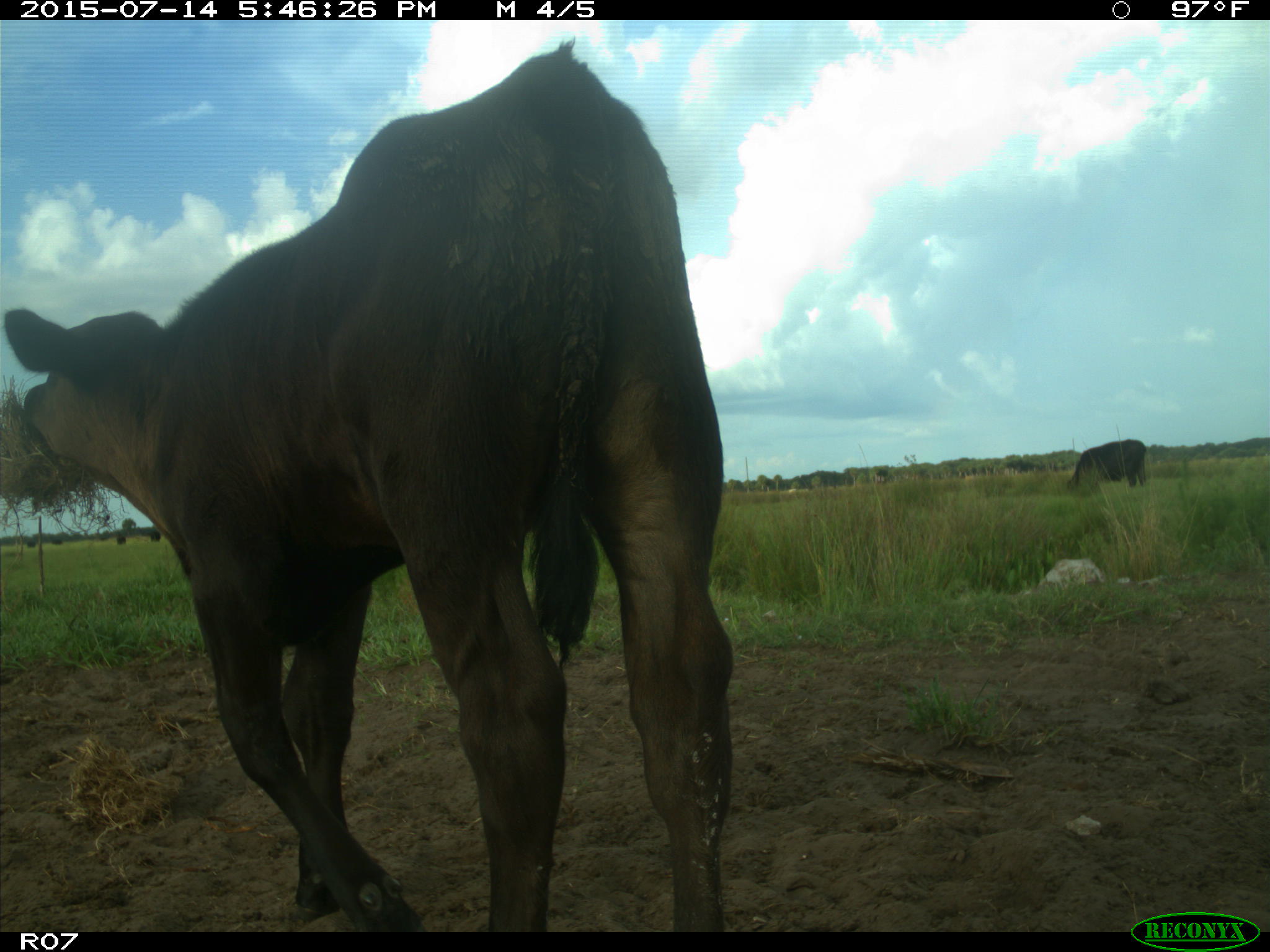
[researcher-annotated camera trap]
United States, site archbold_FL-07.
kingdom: Animalia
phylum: Chordata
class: Mammalia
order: Artiodactyla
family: Bovidae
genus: Bos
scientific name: Bos taurus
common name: domestic cow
Bos taurus (domestic cow).